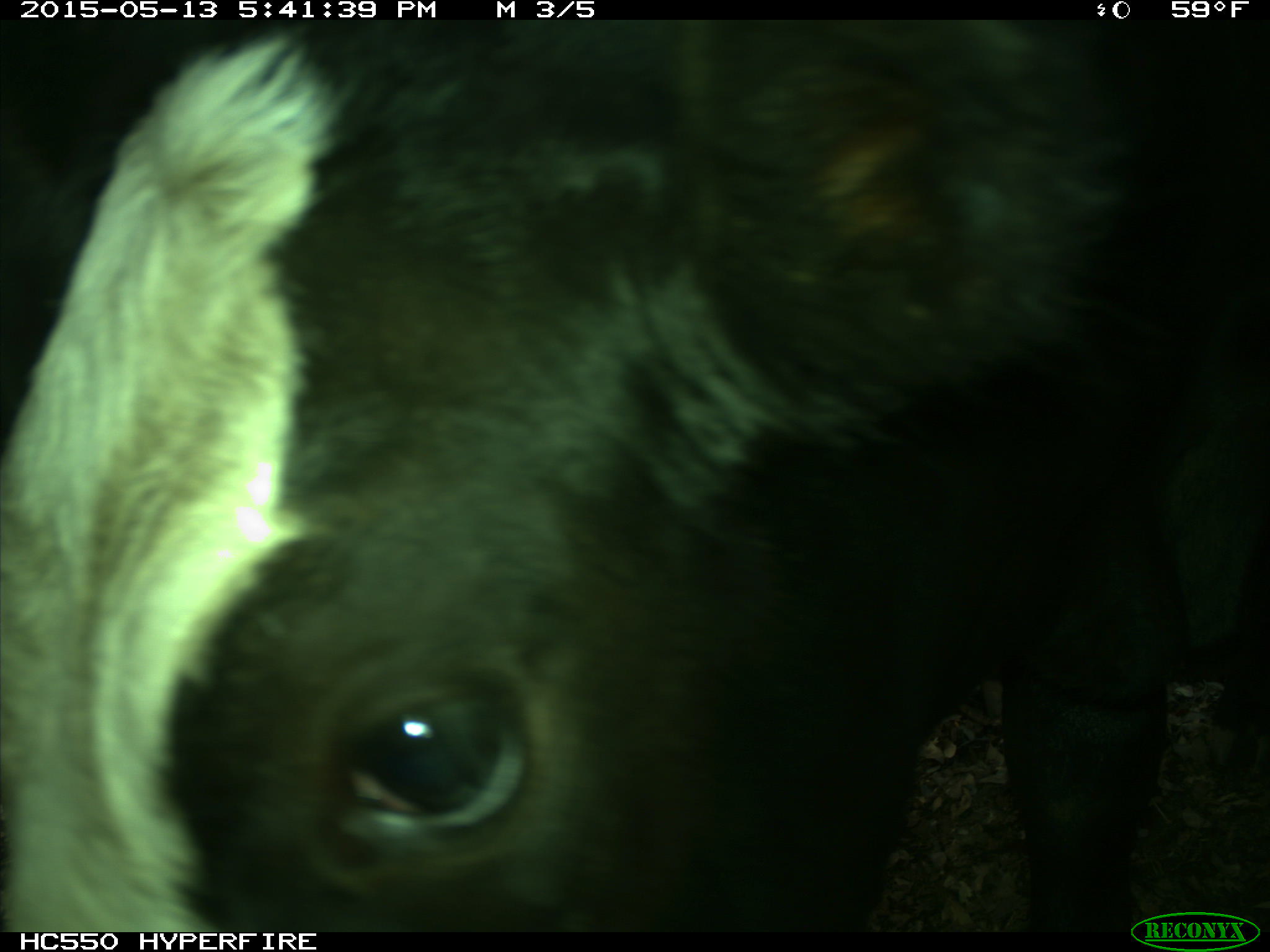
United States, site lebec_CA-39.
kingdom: Animalia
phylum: Chordata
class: Mammalia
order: Artiodactyla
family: Bovidae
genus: Bos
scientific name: Bos taurus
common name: domestic cow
Bos taurus (domestic cow).